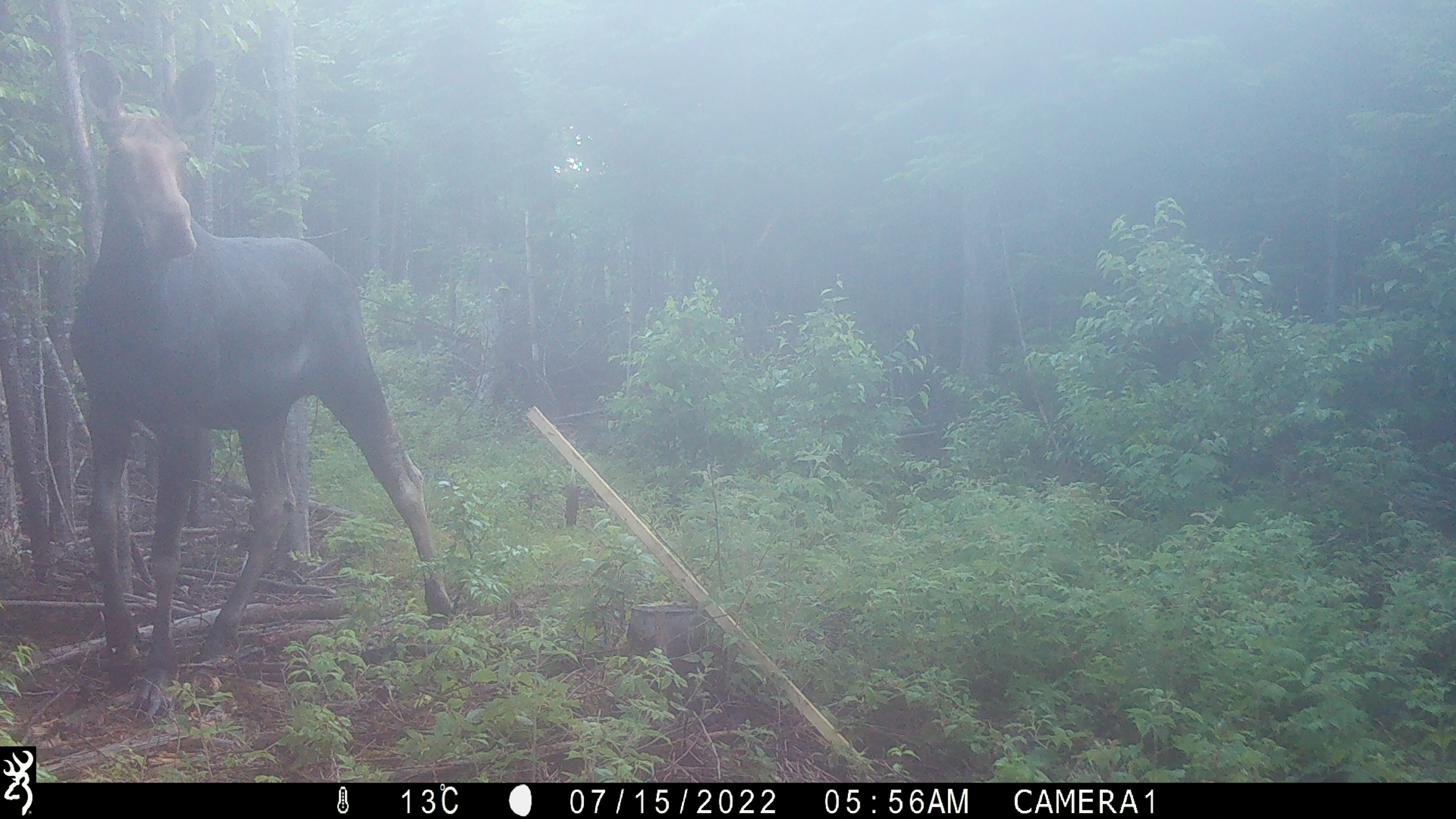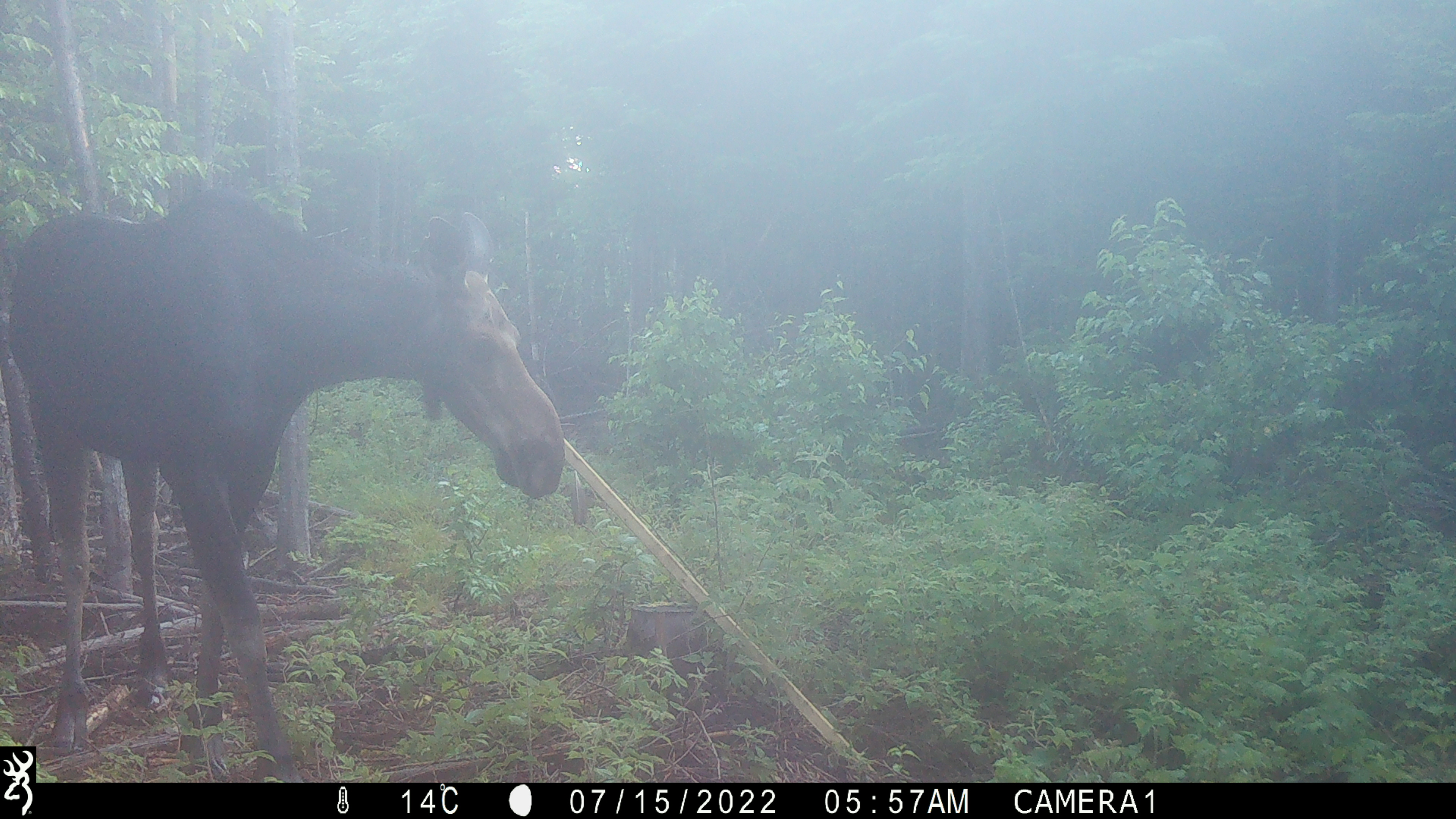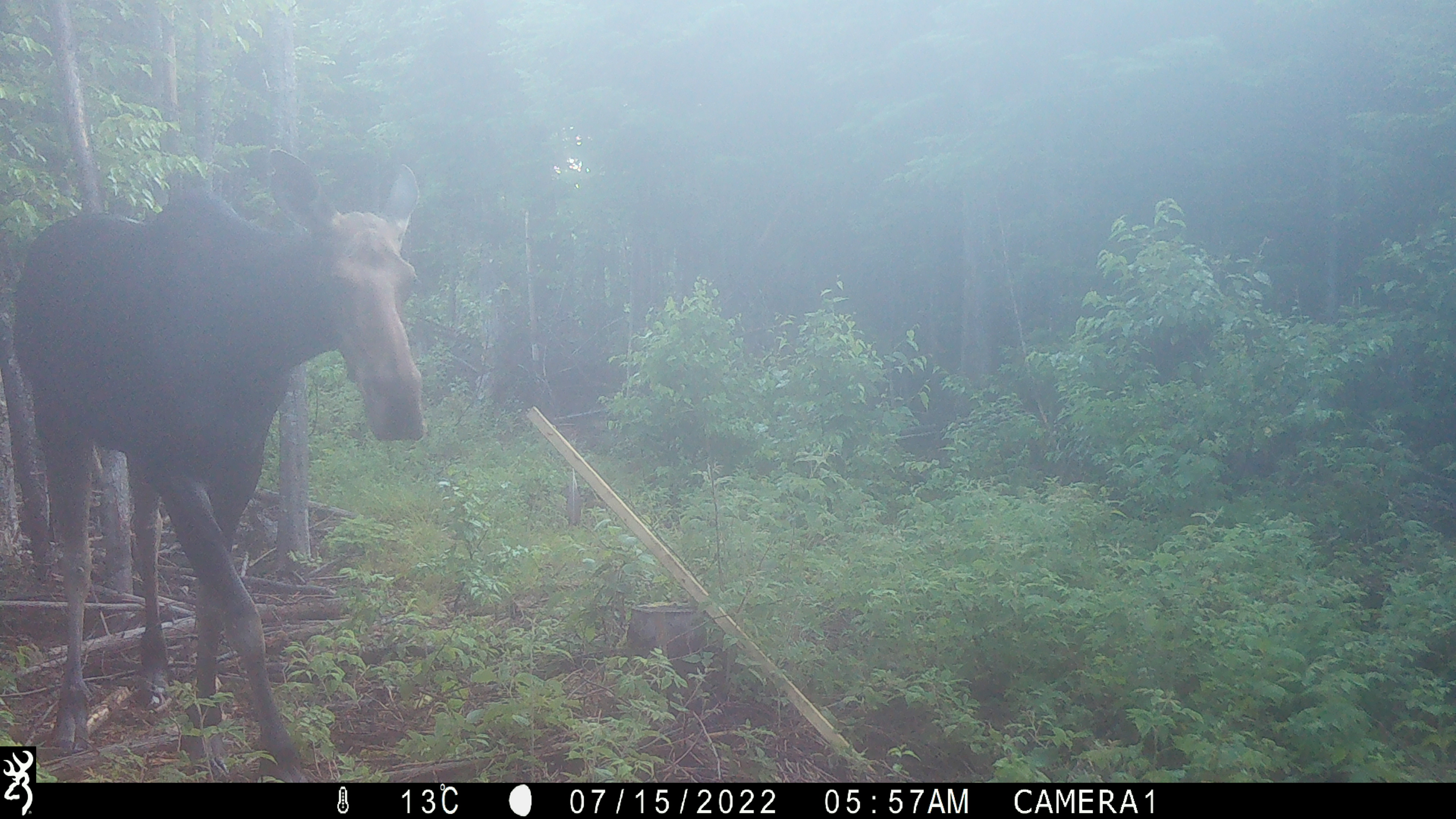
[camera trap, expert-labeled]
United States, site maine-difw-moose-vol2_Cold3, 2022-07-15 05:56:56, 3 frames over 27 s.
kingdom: Animalia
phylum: Chordata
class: Mammalia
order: Artiodactyla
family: Cervidae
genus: Alces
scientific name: Alces alces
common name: moose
Moose (Alces alces).